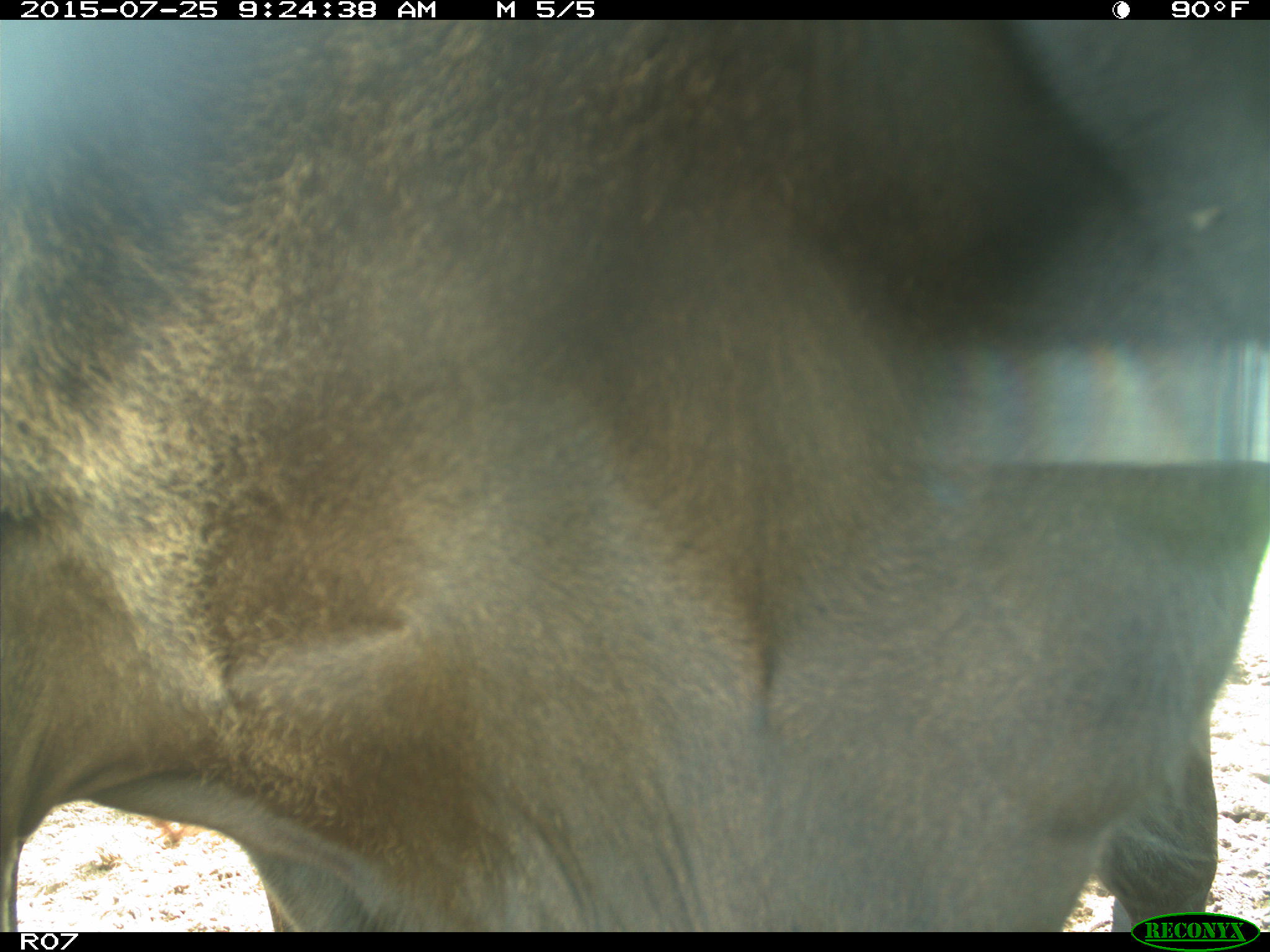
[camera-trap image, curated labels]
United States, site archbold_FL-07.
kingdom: Animalia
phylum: Chordata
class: Mammalia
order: Artiodactyla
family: Bovidae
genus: Bos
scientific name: Bos taurus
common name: domestic cow